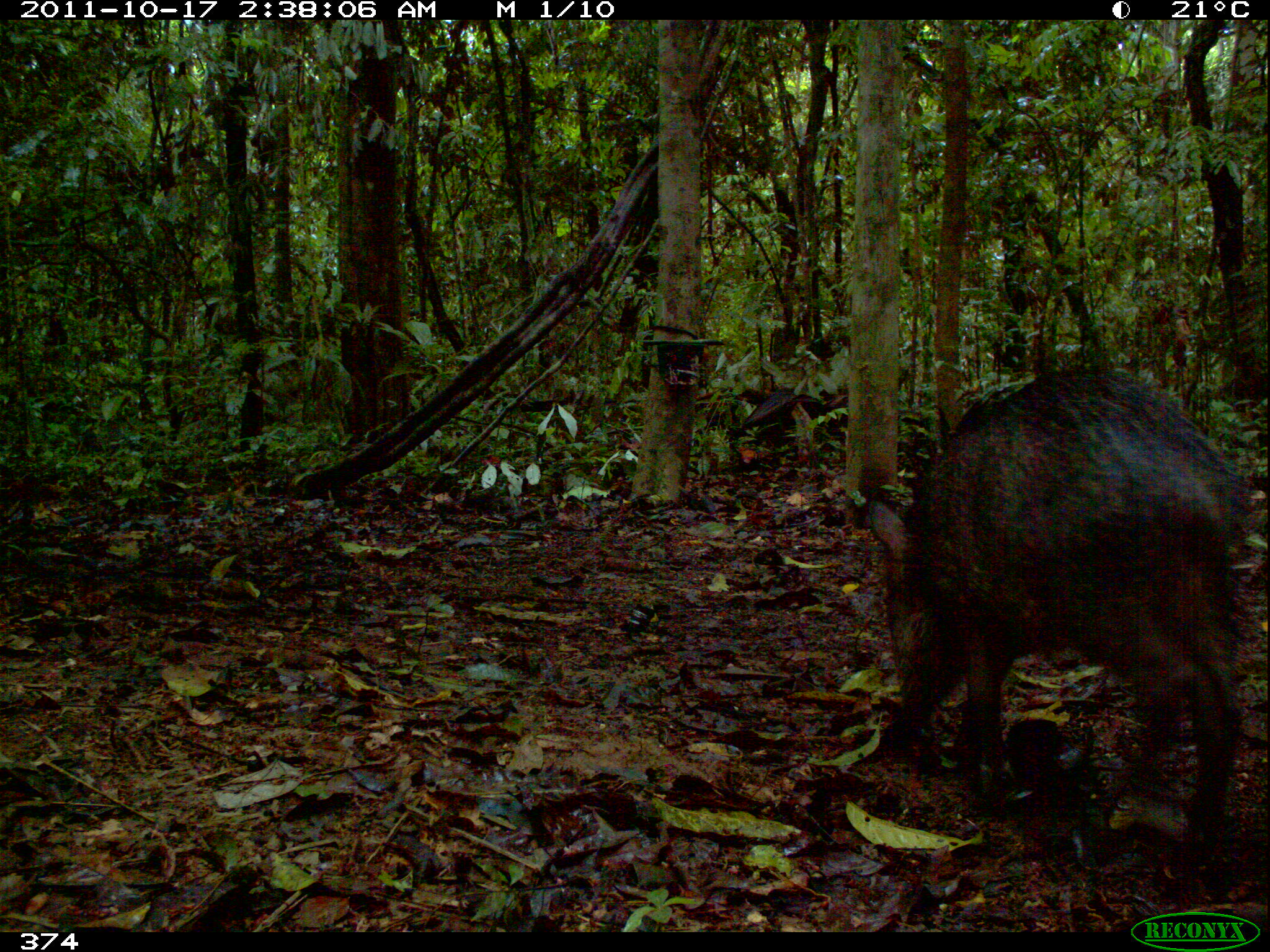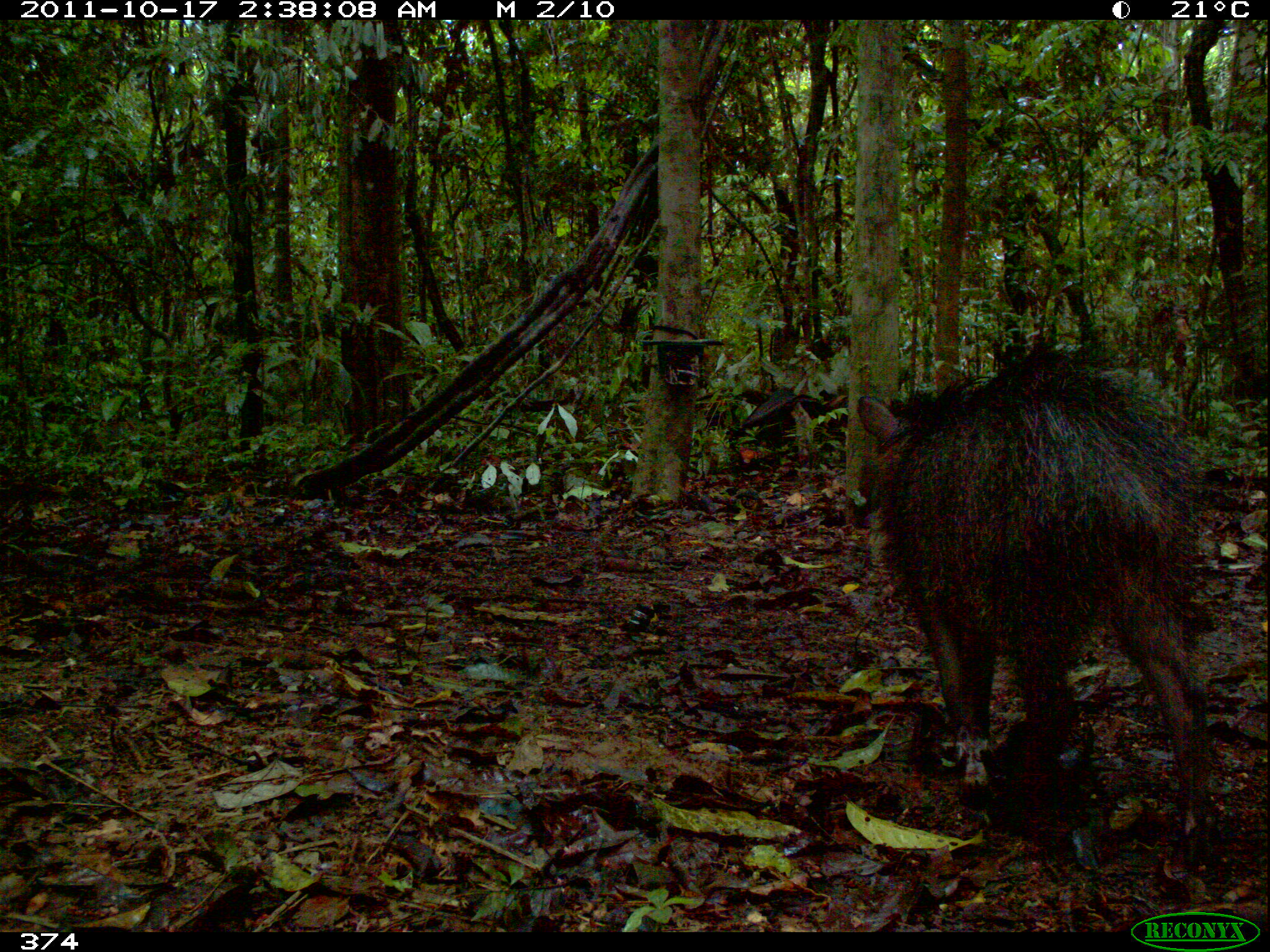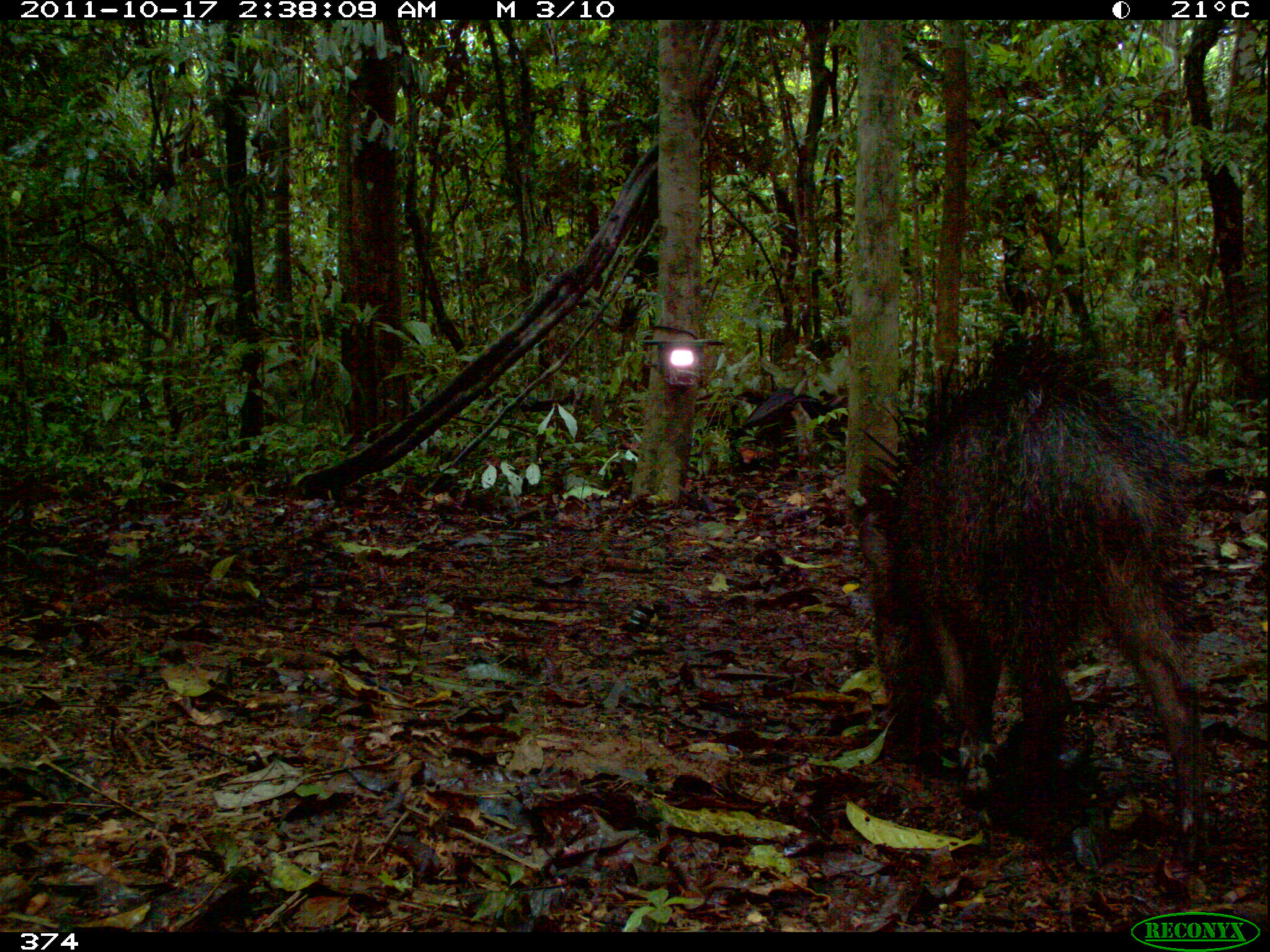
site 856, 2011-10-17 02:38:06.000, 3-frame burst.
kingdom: Animalia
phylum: Chordata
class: Mammalia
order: Artiodactyla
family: Tayassuidae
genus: Tayassu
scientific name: Tayassu pecari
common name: white-lipped peccary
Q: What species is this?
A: Tayassu pecari (white-lipped peccary).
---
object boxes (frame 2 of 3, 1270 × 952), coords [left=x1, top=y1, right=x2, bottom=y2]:
tayassu pecari: [left=856, top=345, right=1220, bottom=870]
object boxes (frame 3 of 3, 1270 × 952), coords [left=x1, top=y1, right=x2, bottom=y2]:
tayassu pecari: [left=853, top=331, right=1211, bottom=871]